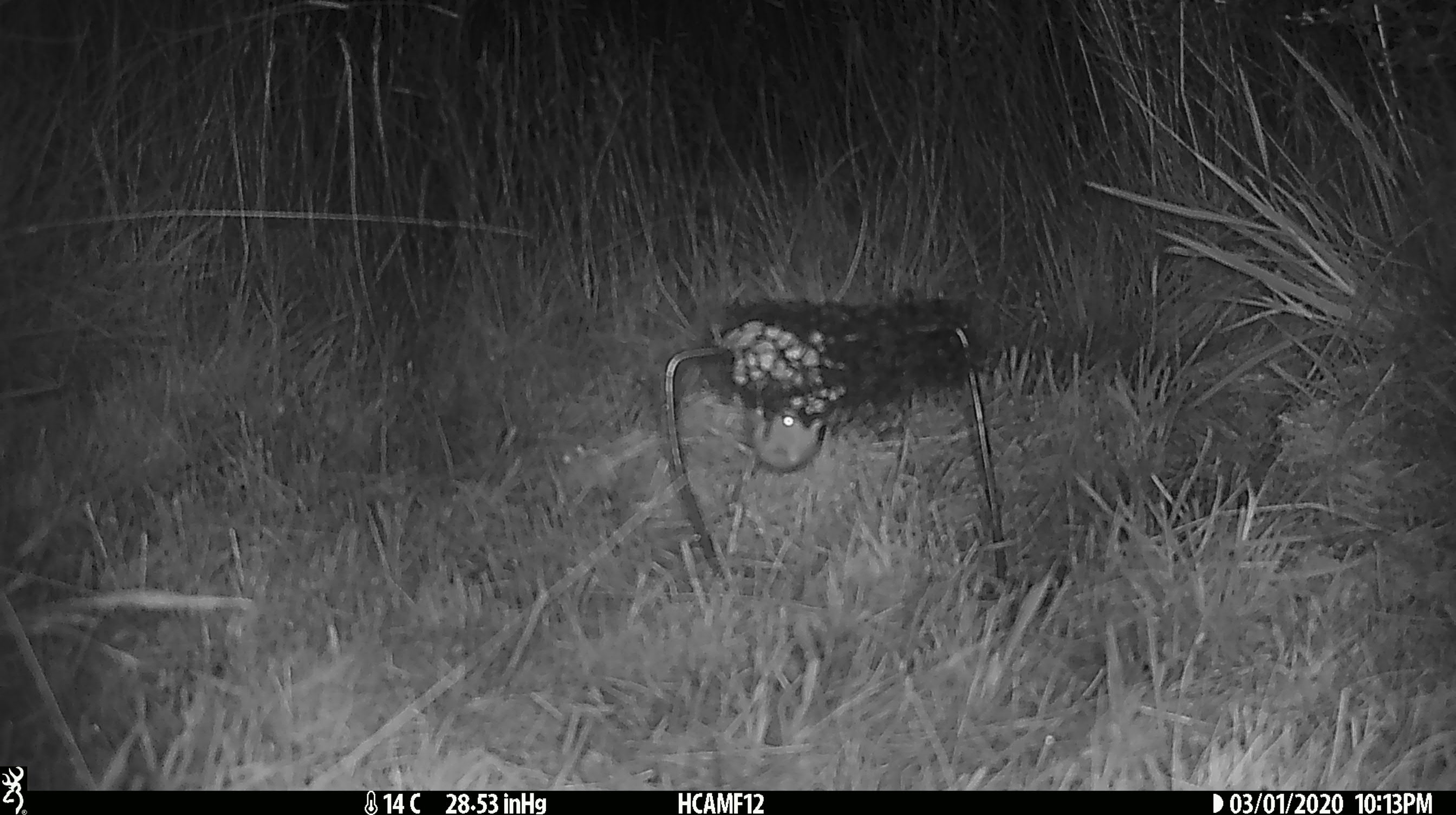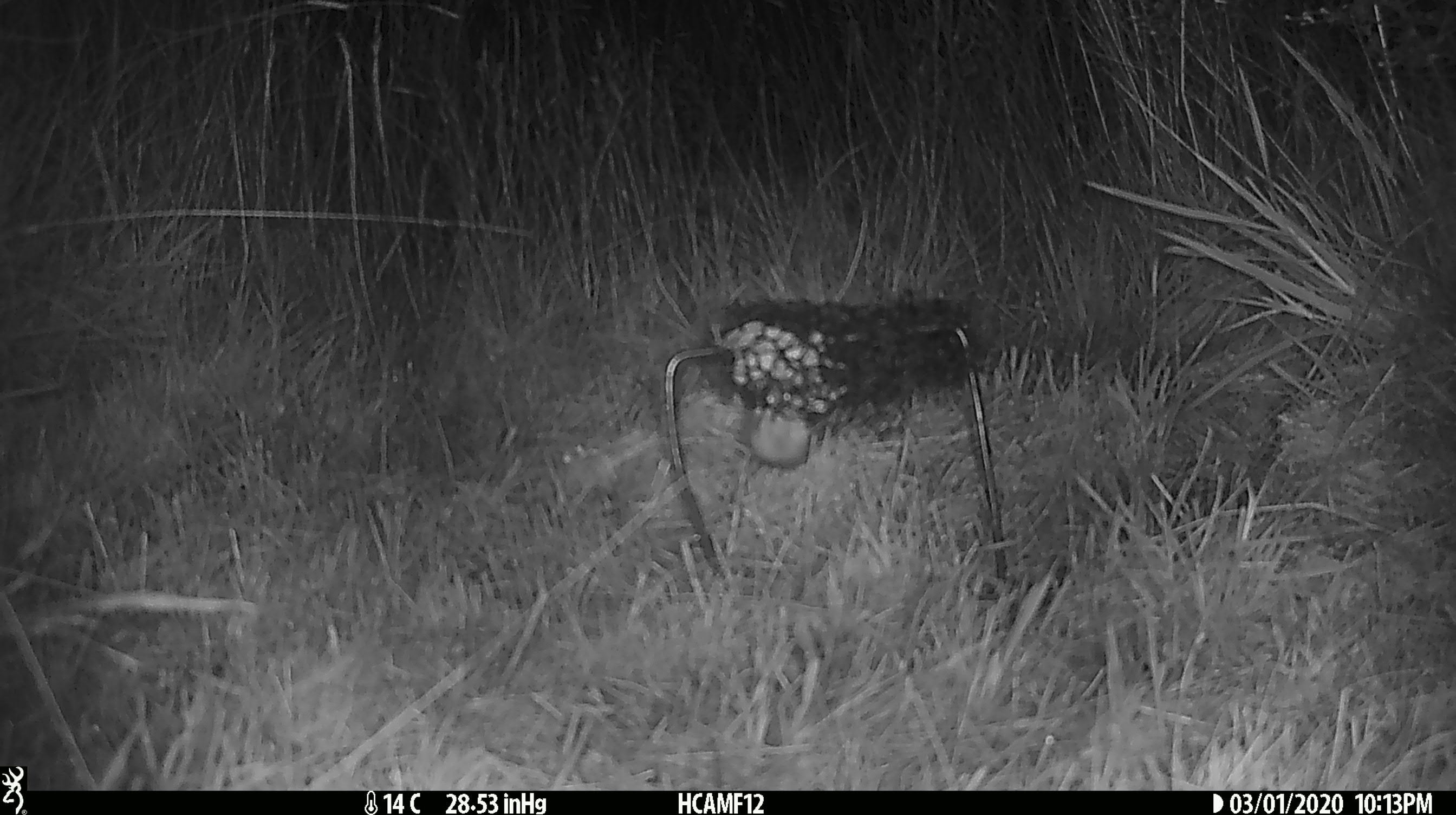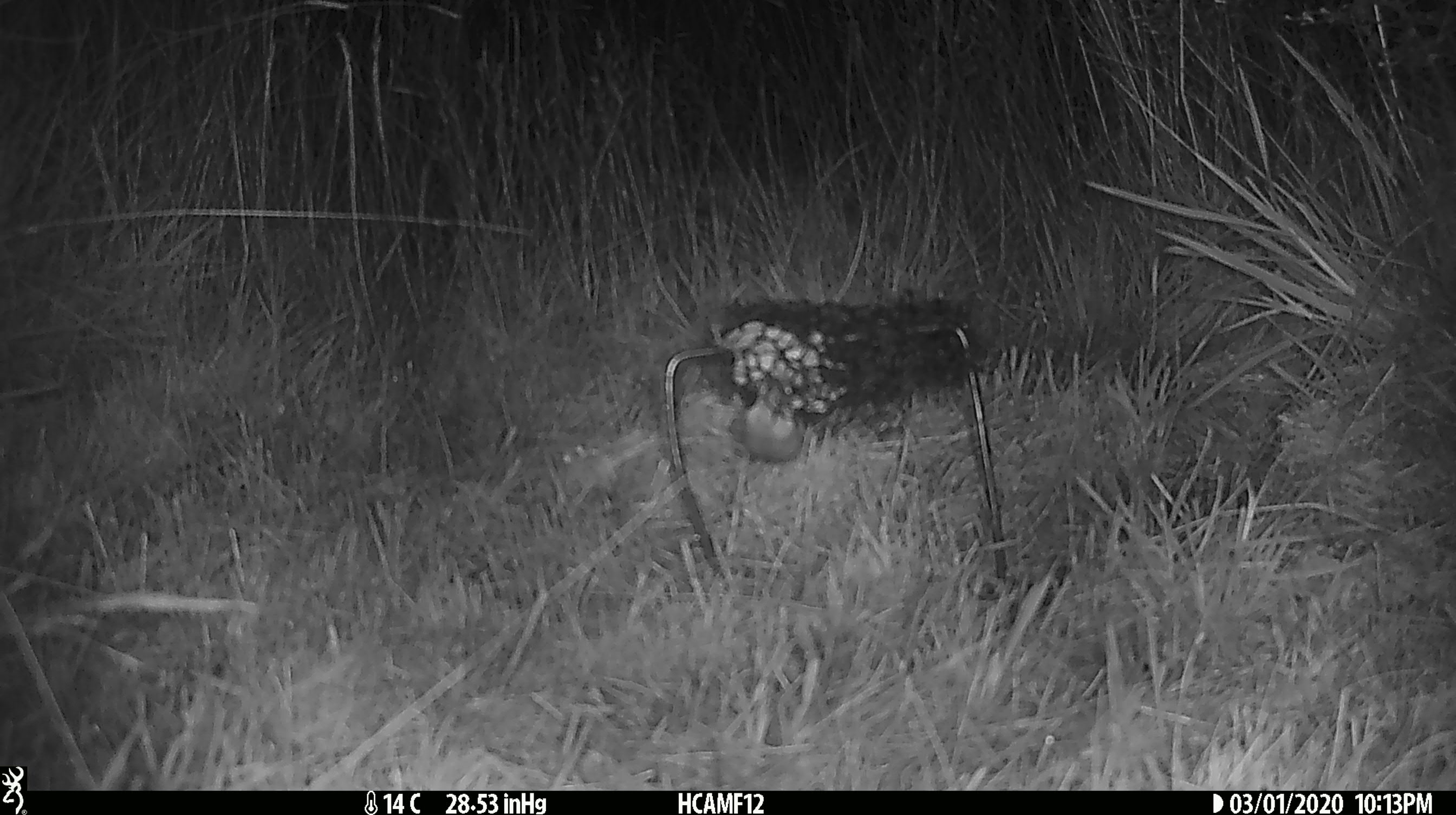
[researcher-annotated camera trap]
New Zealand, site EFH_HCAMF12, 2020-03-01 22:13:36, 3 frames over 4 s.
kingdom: Animalia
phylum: Chordata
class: Mammalia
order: Rodentia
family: Muridae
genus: Mus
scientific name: Mus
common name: mouse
Mouse (Mus).